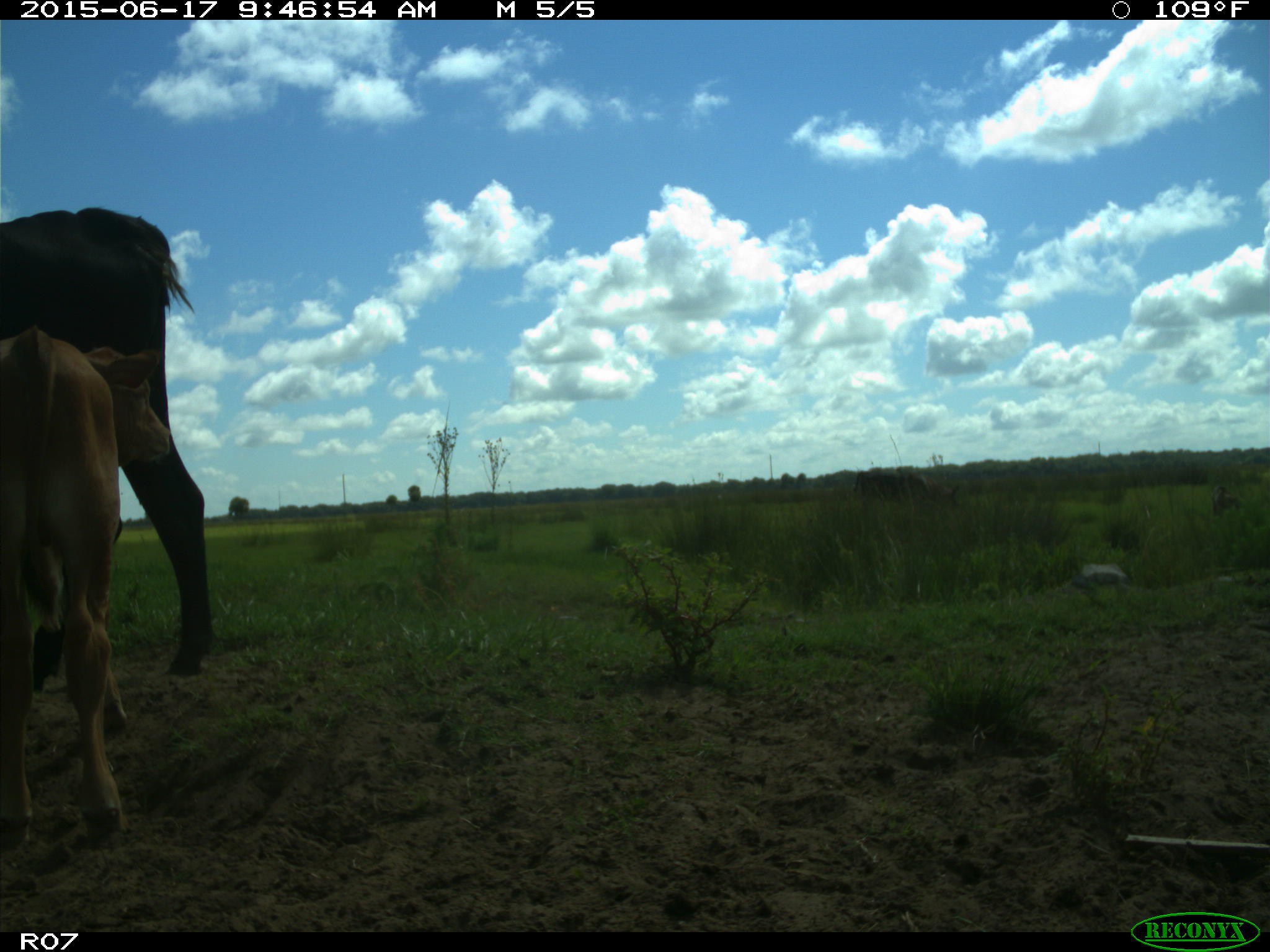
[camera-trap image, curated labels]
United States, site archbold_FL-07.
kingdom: Animalia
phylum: Chordata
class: Mammalia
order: Artiodactyla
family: Bovidae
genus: Bos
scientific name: Bos taurus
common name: domestic cow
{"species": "Bos taurus (domestic cow)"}